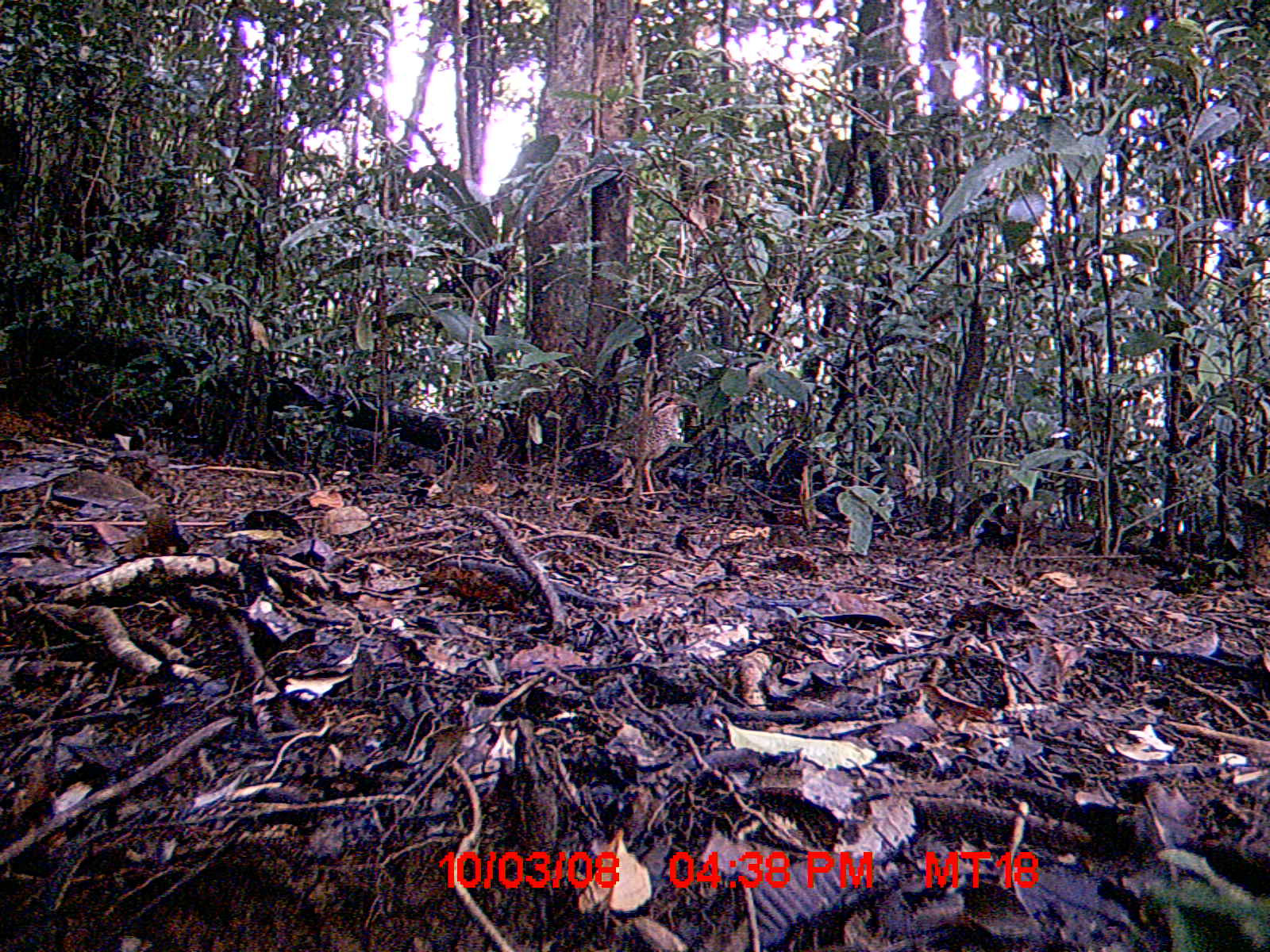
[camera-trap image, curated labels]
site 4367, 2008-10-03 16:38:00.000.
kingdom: Animalia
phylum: Chordata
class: Aves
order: Coraciiformes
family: Brachypteraciidae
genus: Brachypteracias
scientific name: Brachypteracias squamiger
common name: scaly ground-roller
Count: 1.